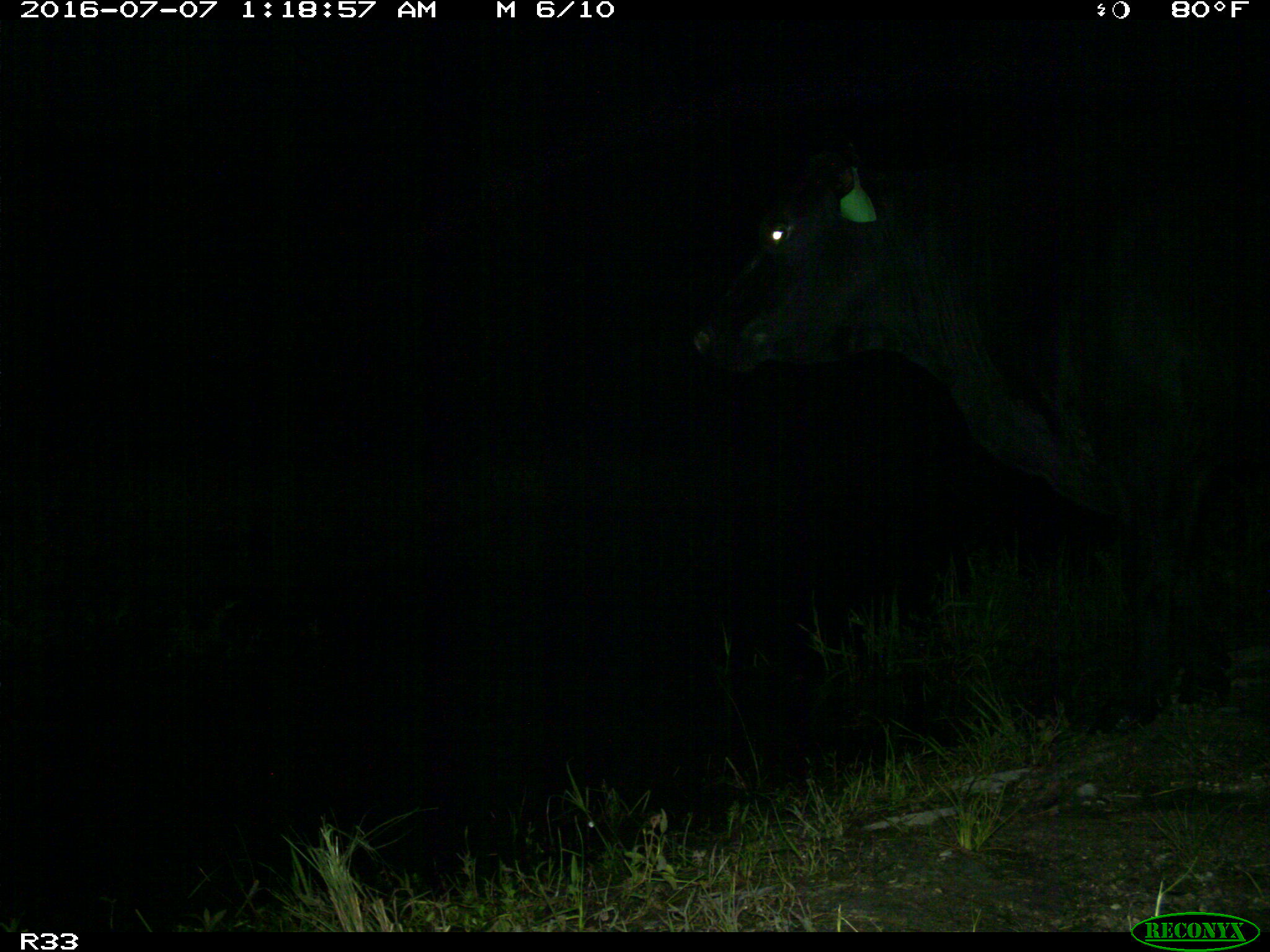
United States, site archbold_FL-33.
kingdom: Animalia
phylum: Chordata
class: Mammalia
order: Artiodactyla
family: Bovidae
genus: Bos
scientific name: Bos taurus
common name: domestic cow